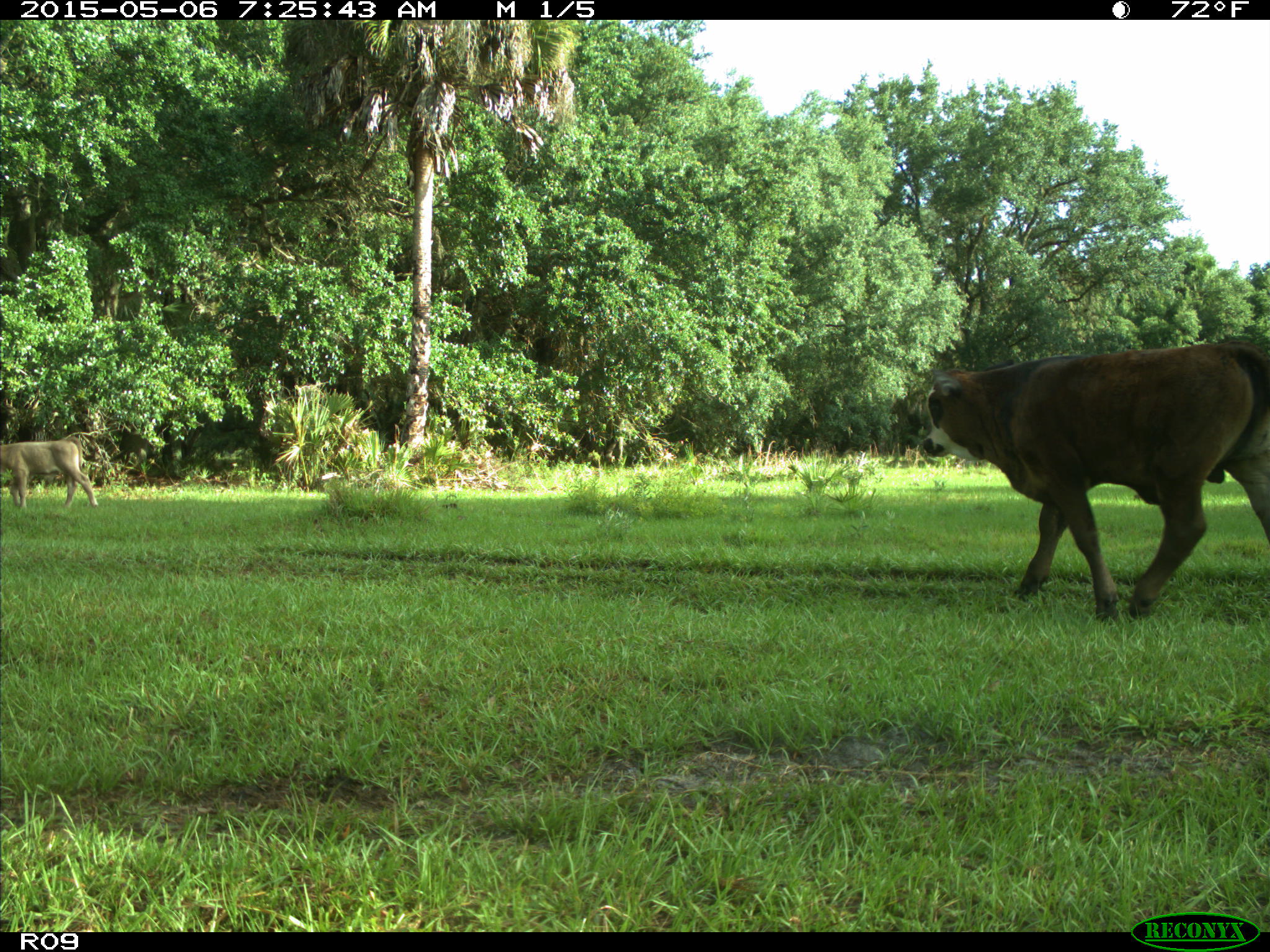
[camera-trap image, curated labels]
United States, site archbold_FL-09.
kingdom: Animalia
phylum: Chordata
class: Mammalia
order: Artiodactyla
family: Bovidae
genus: Bos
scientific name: Bos taurus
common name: domestic cow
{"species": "Bos taurus (domestic cow)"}